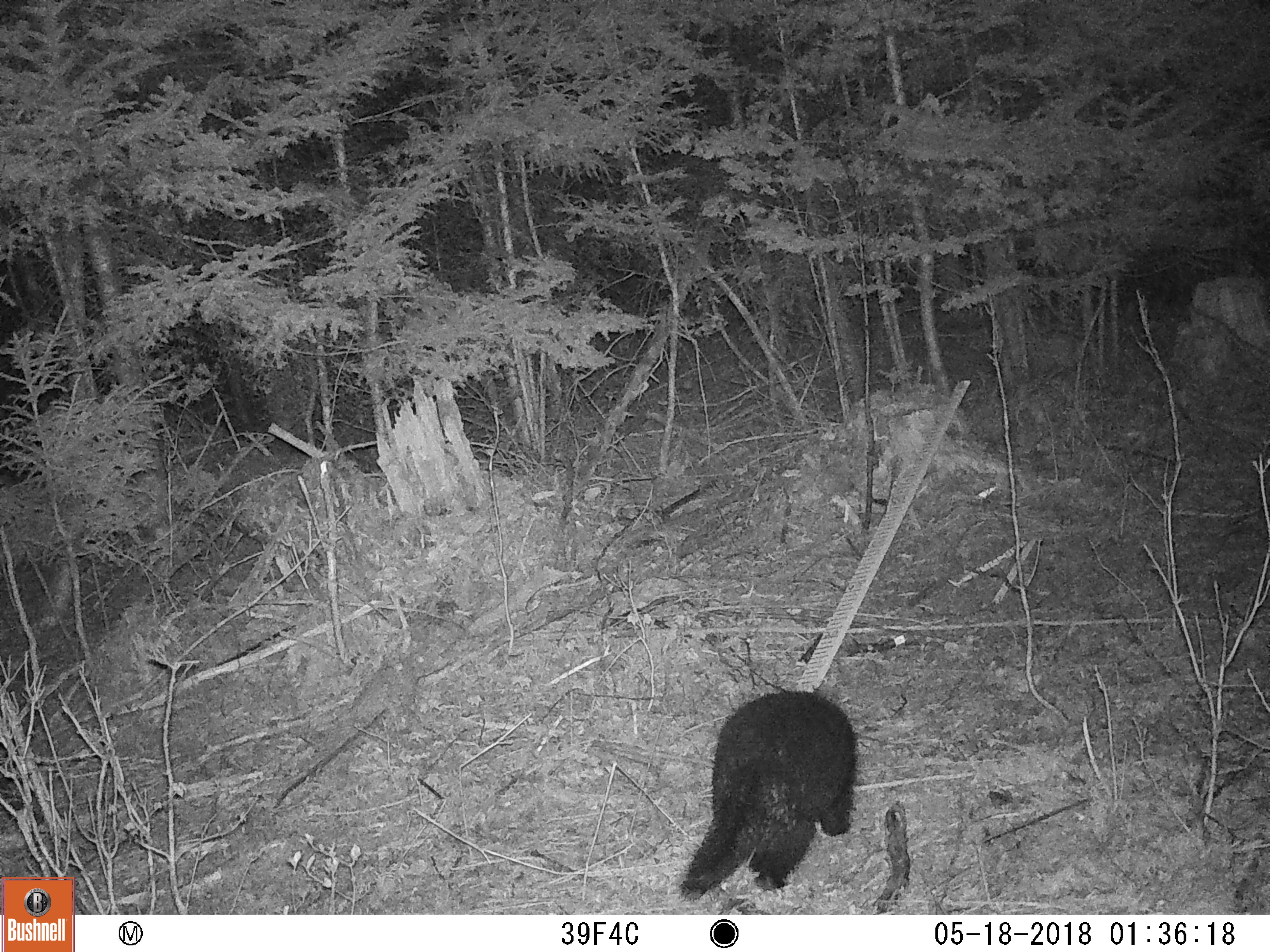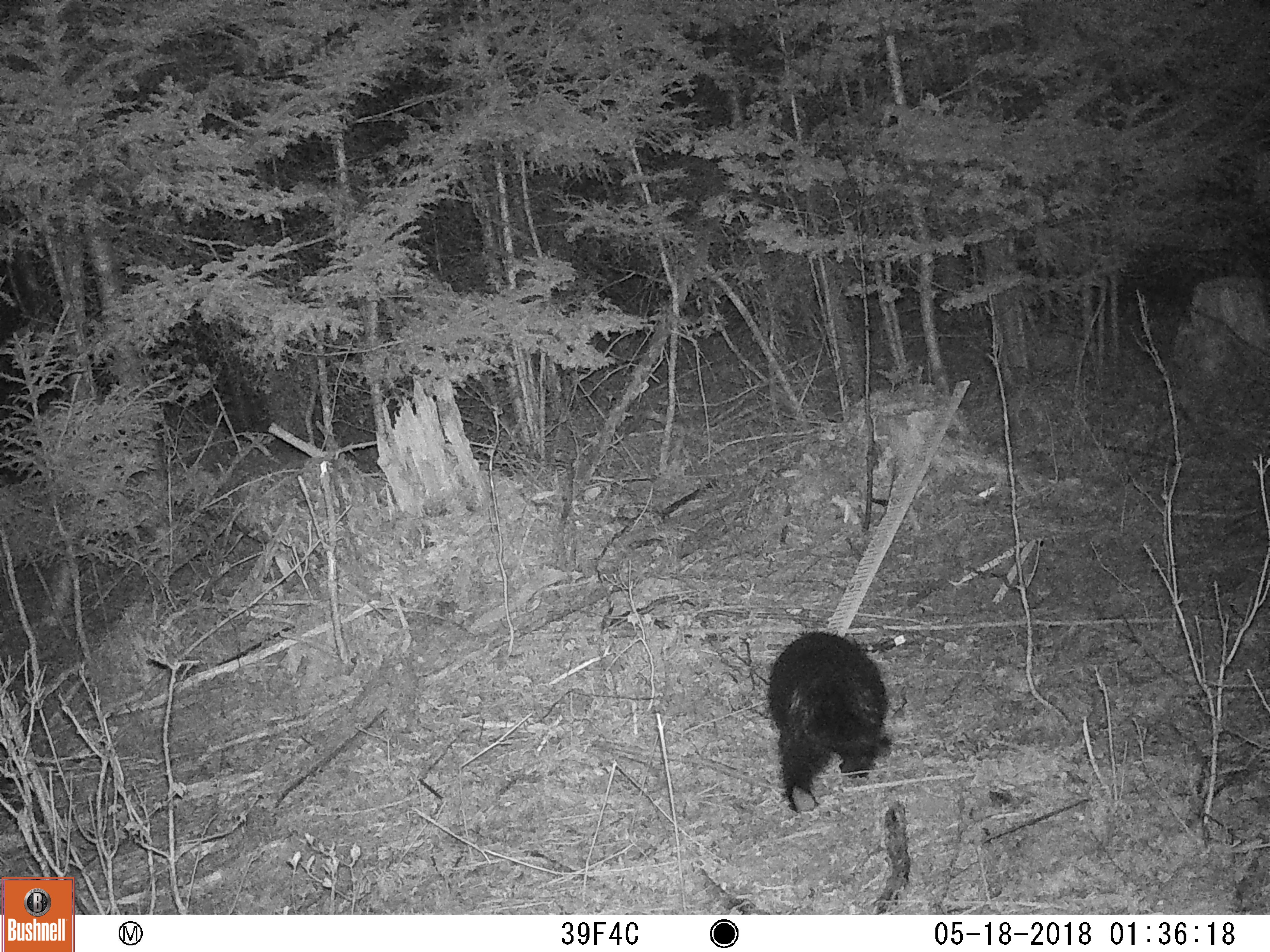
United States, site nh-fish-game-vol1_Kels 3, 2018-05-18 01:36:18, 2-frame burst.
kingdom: Animalia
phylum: Chordata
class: Mammalia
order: Rodentia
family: Erethizontidae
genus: Erethizon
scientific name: Erethizon dorsatum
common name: porcupine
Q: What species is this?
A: Porcupine (Erethizon dorsatum).